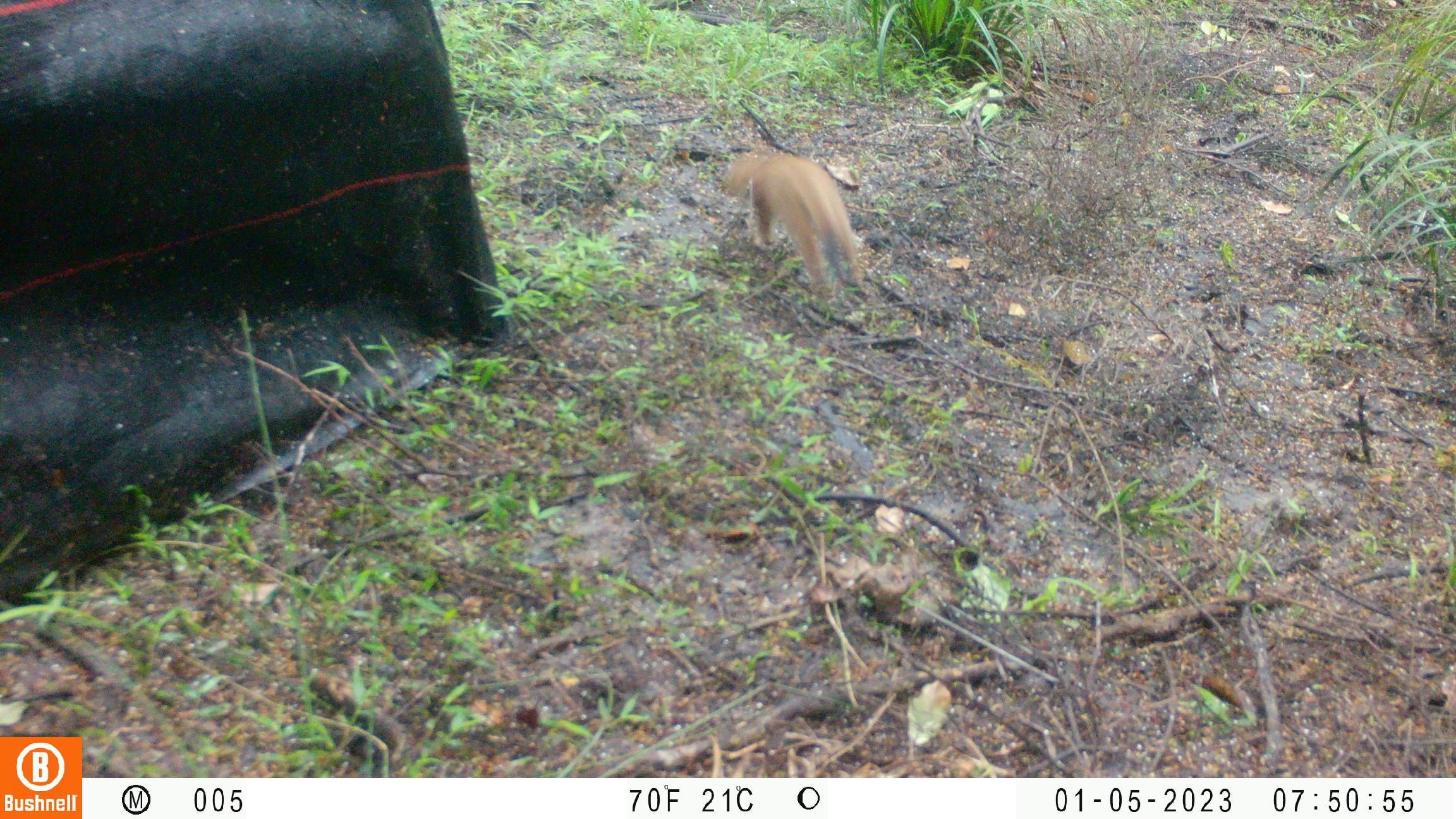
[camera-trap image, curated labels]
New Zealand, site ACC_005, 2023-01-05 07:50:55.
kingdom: Animalia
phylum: Chordata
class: Mammalia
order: Carnivora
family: Mustelidae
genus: Mustela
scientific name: Mustela erminea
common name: stoat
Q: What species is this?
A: Stoat (Mustela erminea).